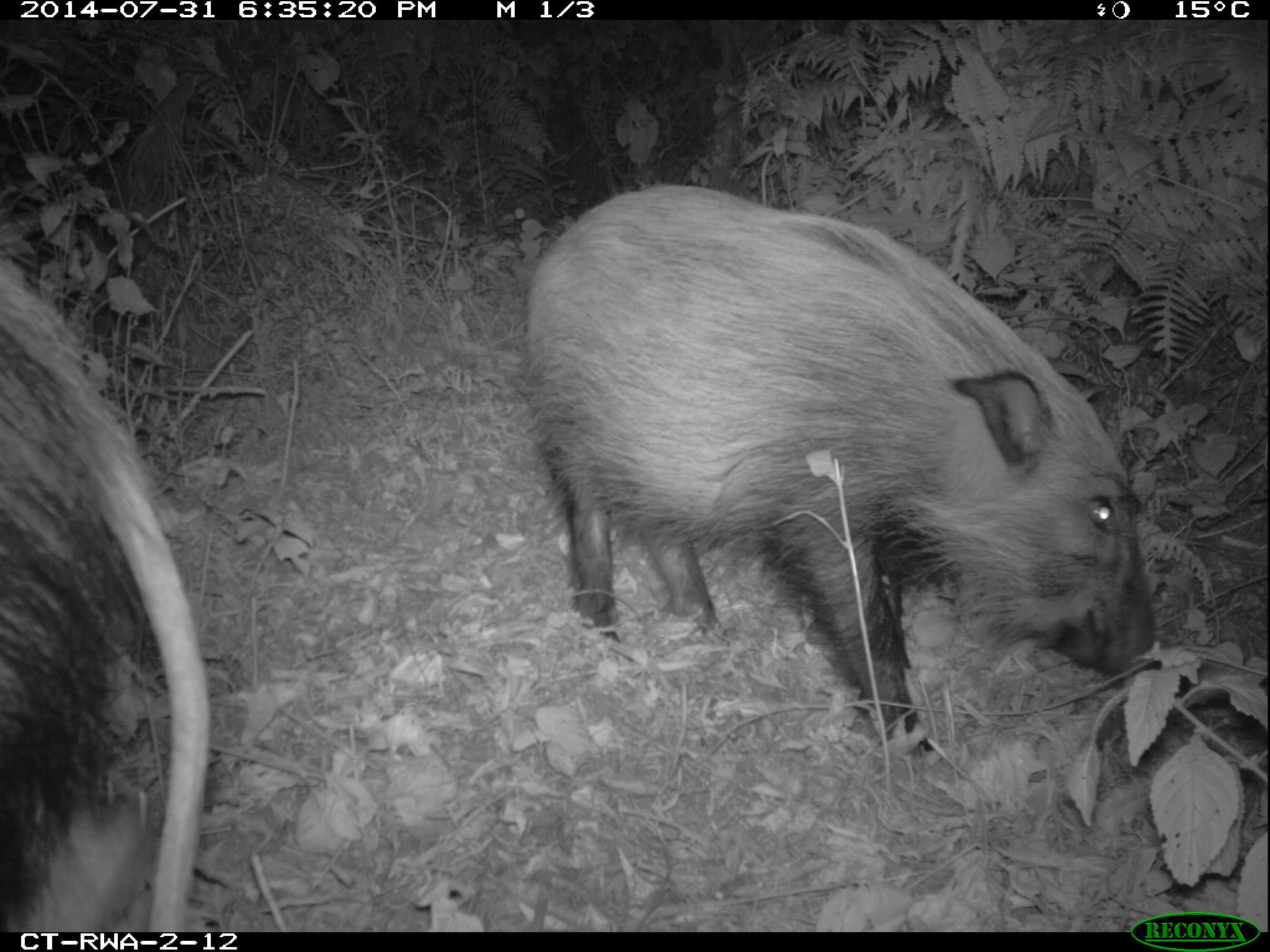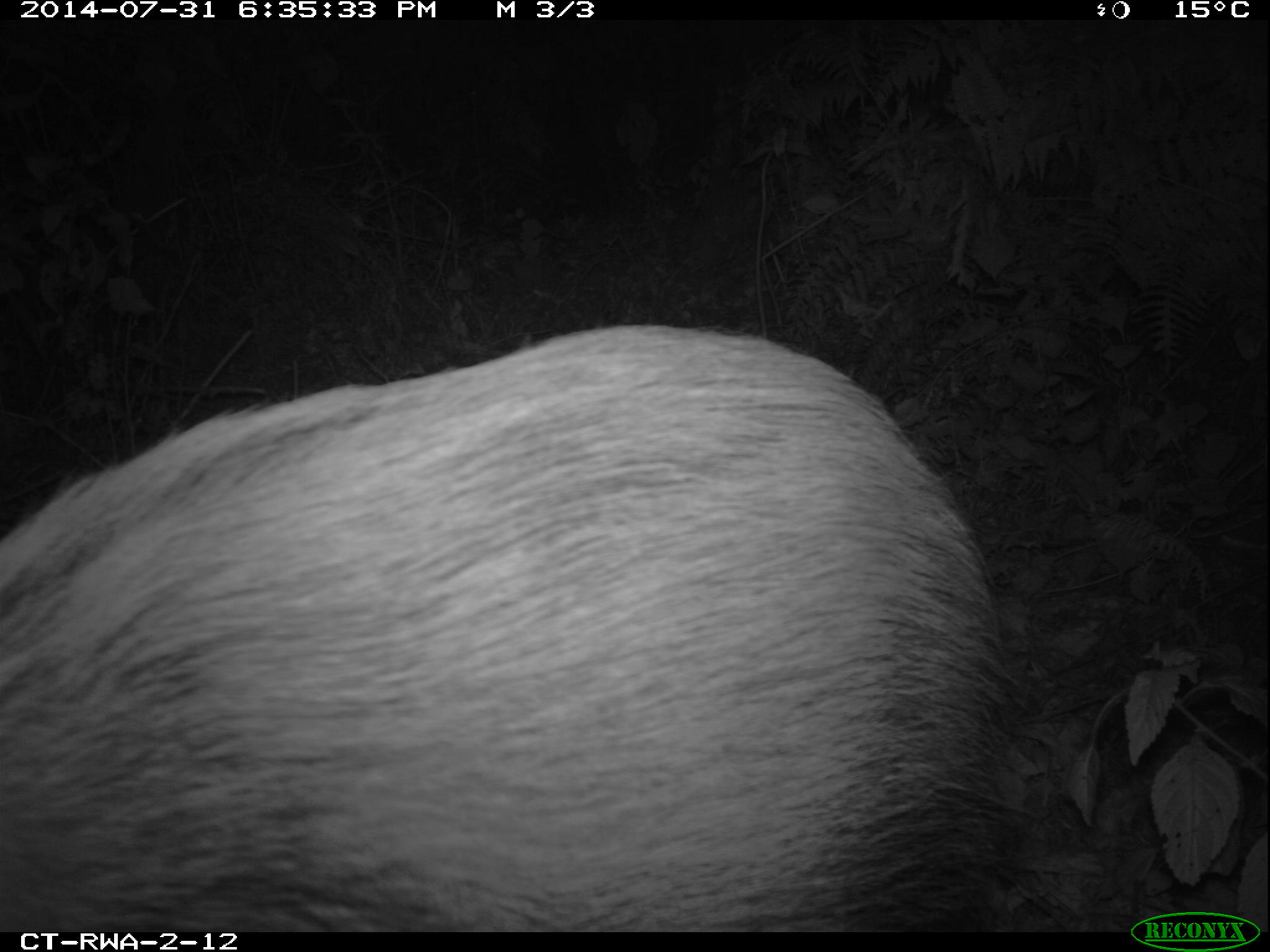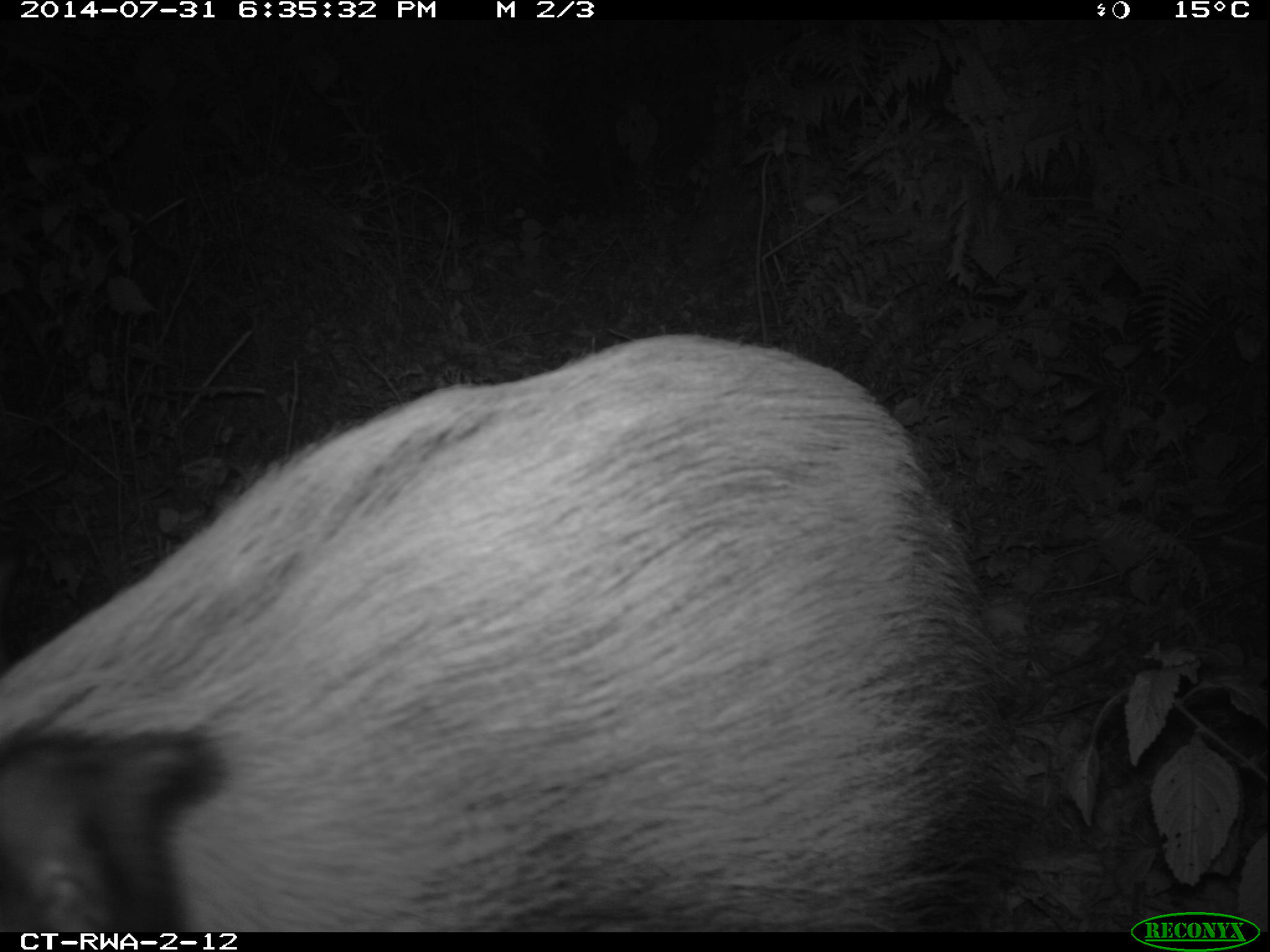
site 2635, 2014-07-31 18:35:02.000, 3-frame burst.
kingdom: Animalia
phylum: Chordata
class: Mammalia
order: Artiodactyla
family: Suidae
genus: Potamochoerus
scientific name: Potamochoerus larvatus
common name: bushpig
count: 2